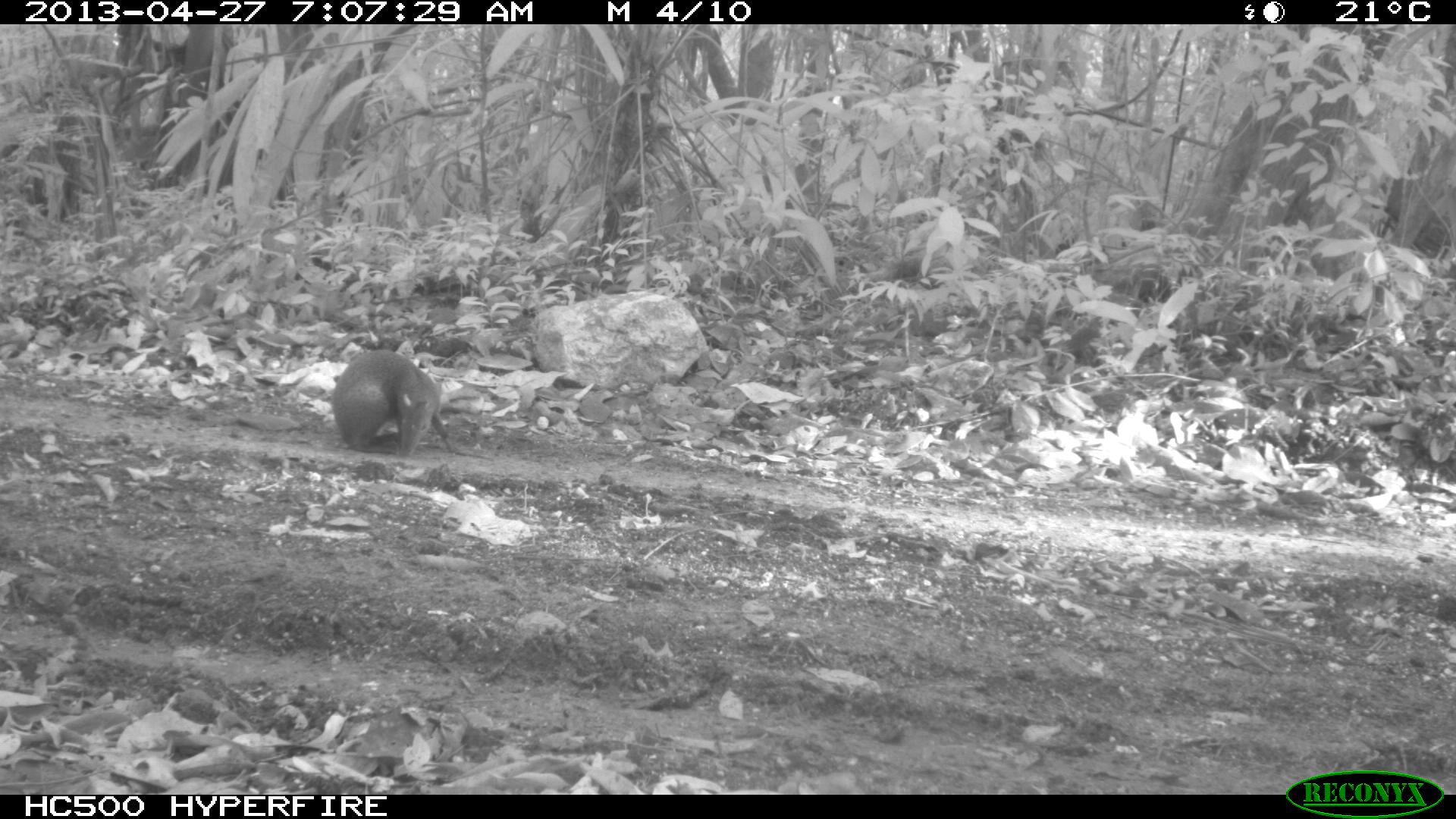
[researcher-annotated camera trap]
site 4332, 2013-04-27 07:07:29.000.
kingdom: Animalia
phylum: Chordata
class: Mammalia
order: Rodentia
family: Dasyproctidae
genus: Dasyprocta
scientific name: Dasyprocta punctata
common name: central american agouti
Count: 1.